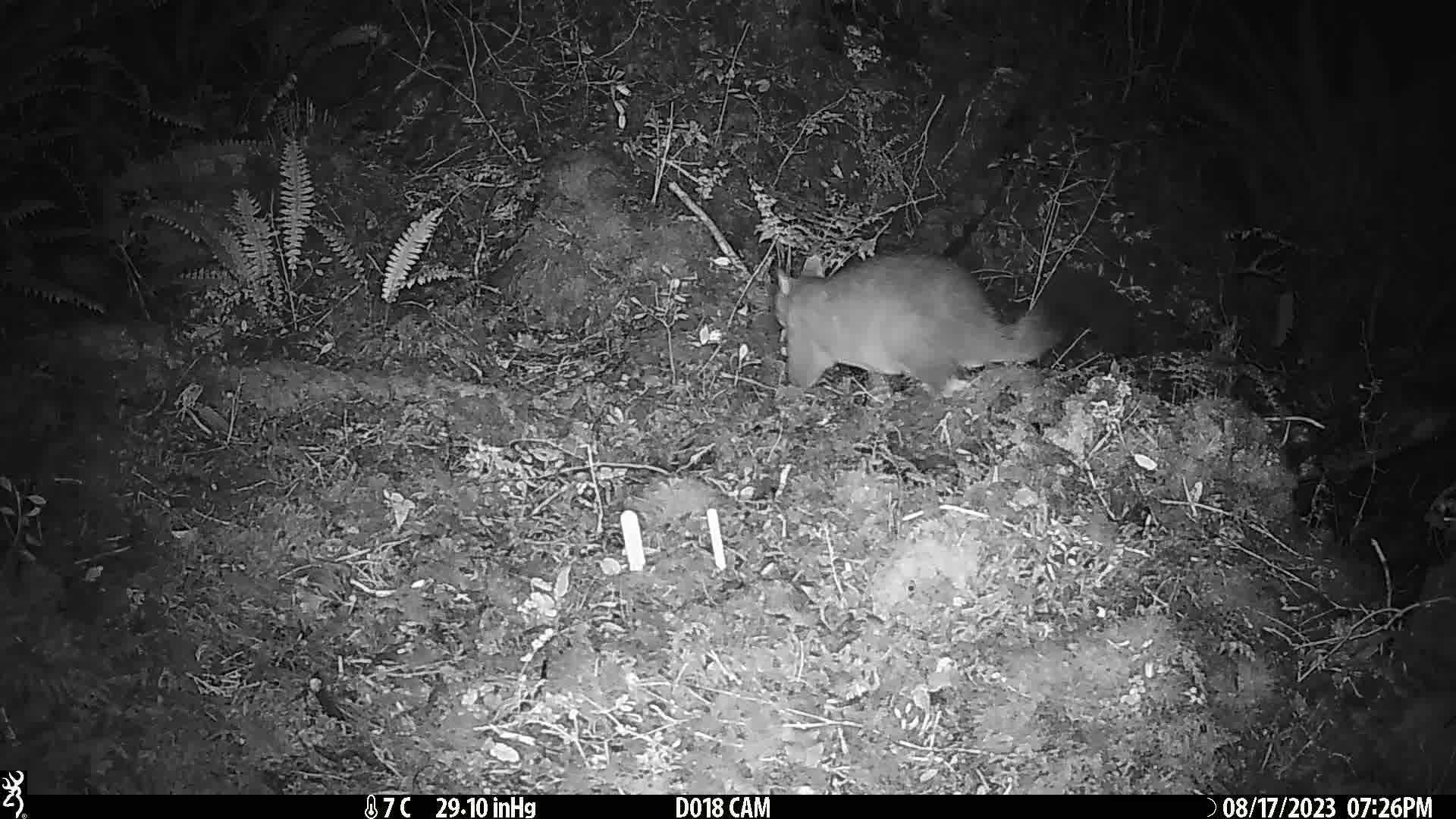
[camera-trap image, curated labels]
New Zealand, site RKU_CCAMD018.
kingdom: Animalia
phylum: Chordata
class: Mammalia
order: Diprotodontia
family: Phalangeridae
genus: Trichosurus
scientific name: Trichosurus vulpecula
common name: common brushtail possum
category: possum